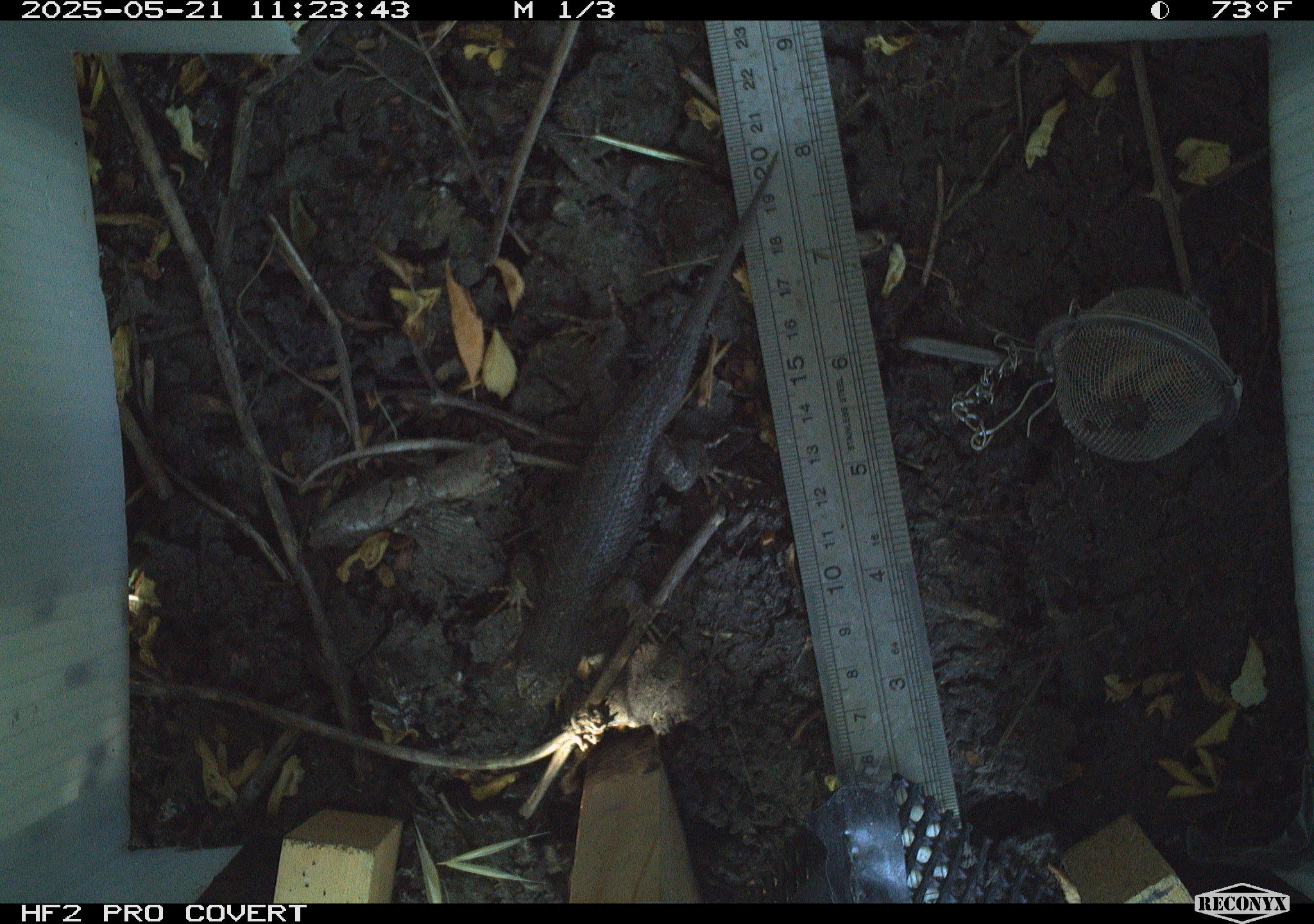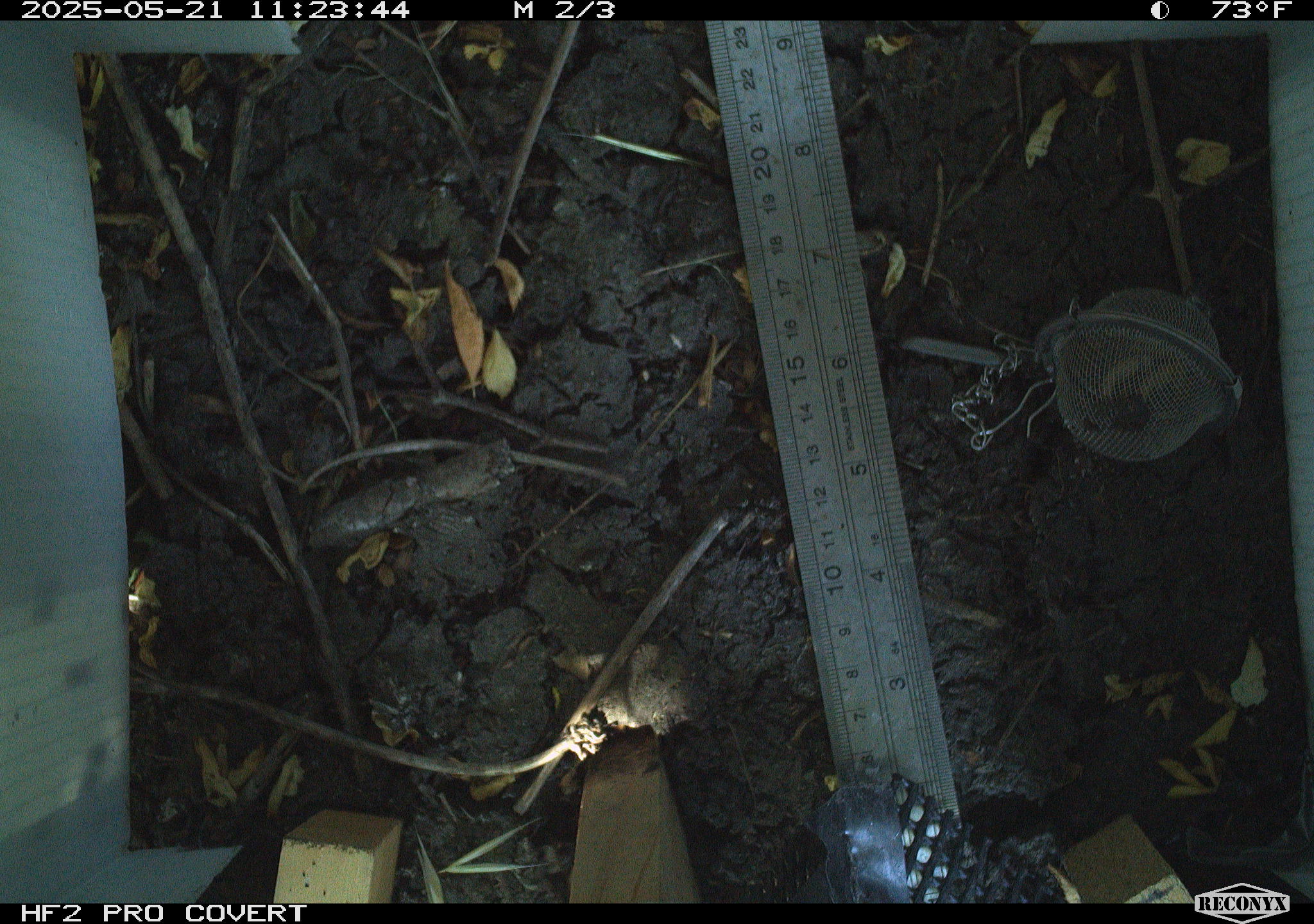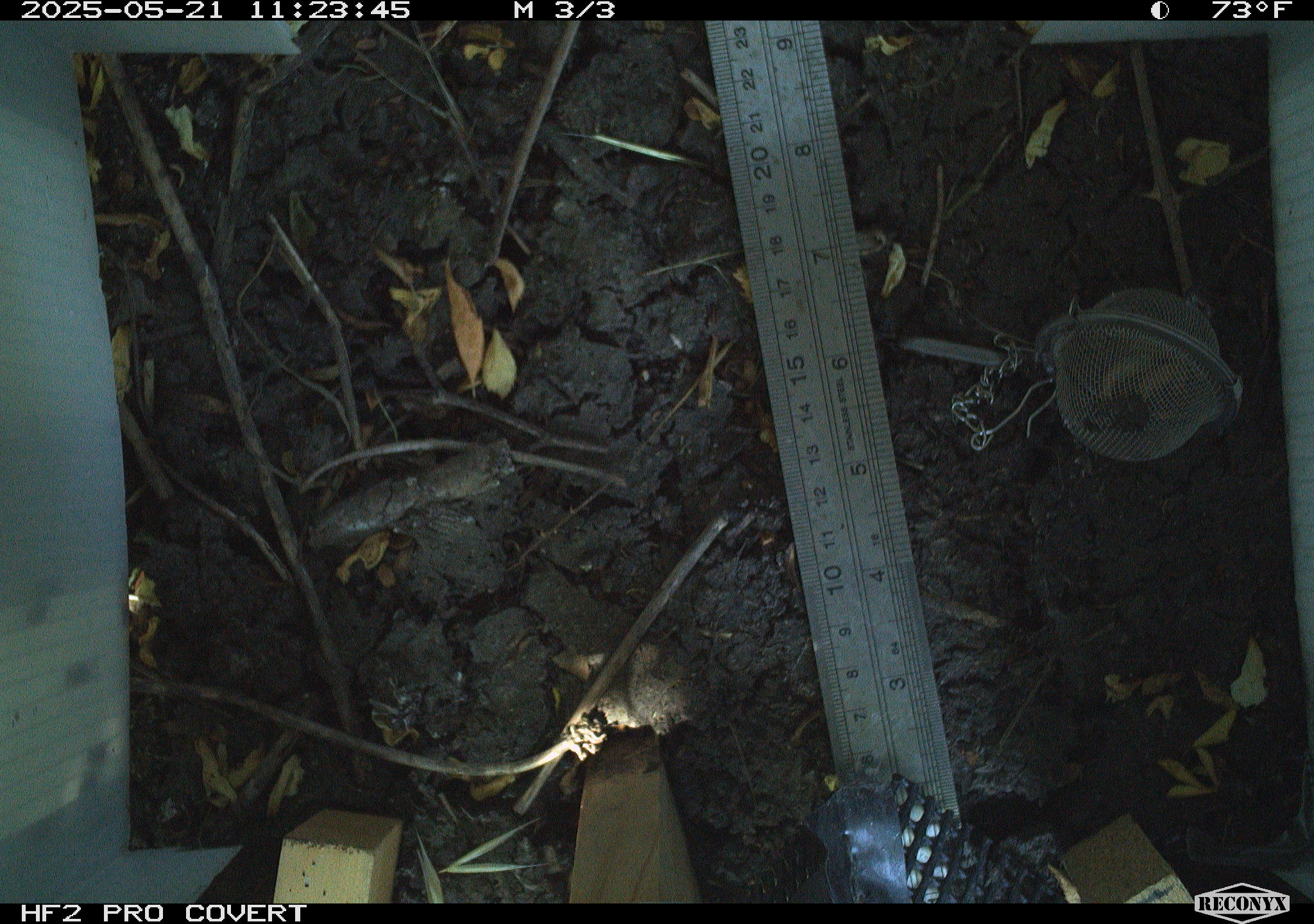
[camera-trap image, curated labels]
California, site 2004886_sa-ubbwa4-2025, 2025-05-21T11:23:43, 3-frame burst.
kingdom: Animalia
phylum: Chordata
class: Reptilia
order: Squamata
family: Phrynosomatidae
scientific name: Phrynosomatidae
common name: north american spiny lizards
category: sceloporus/uta species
Sceloporus/uta species (north american spiny lizards) (Phrynosomatidae).